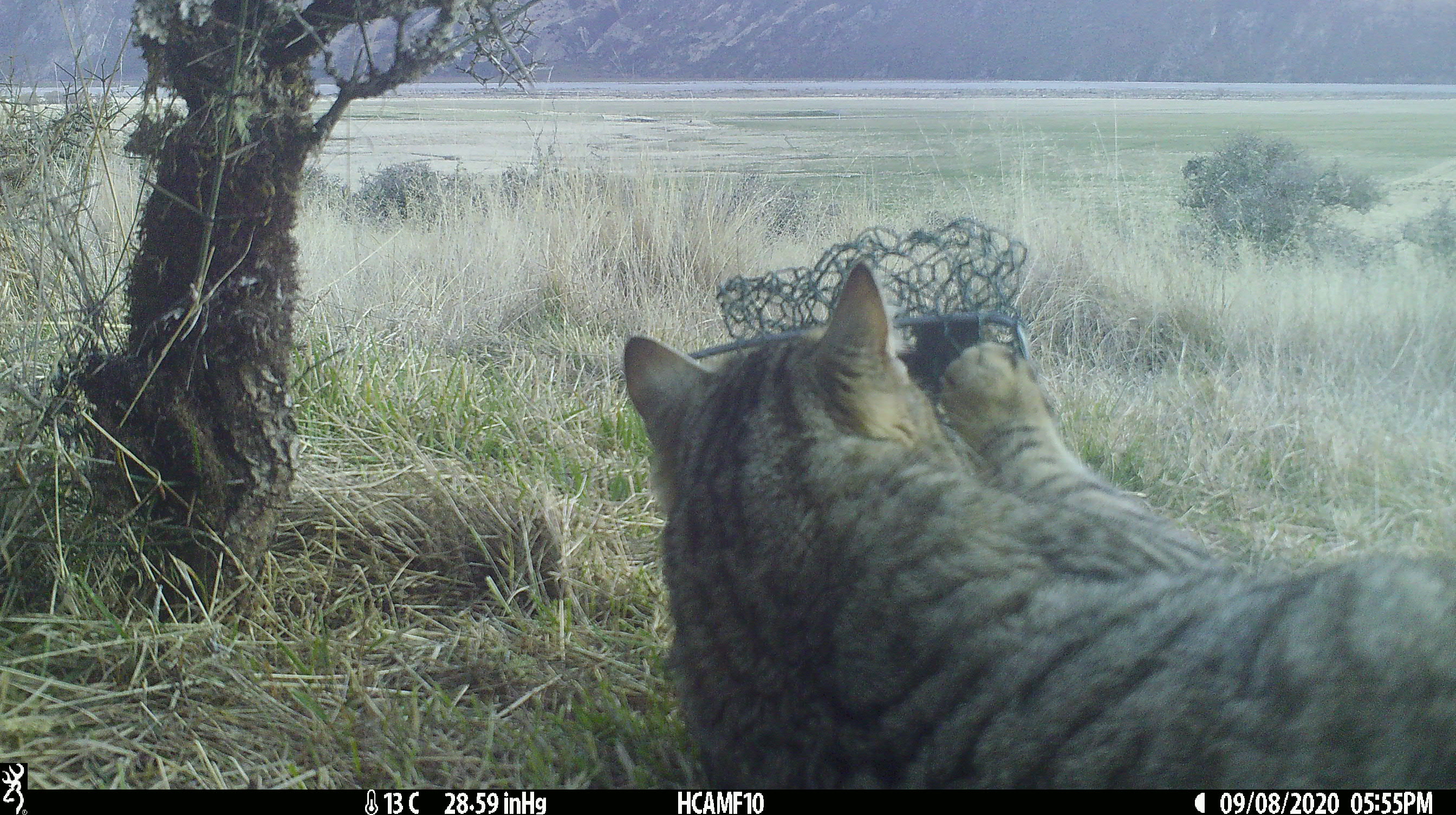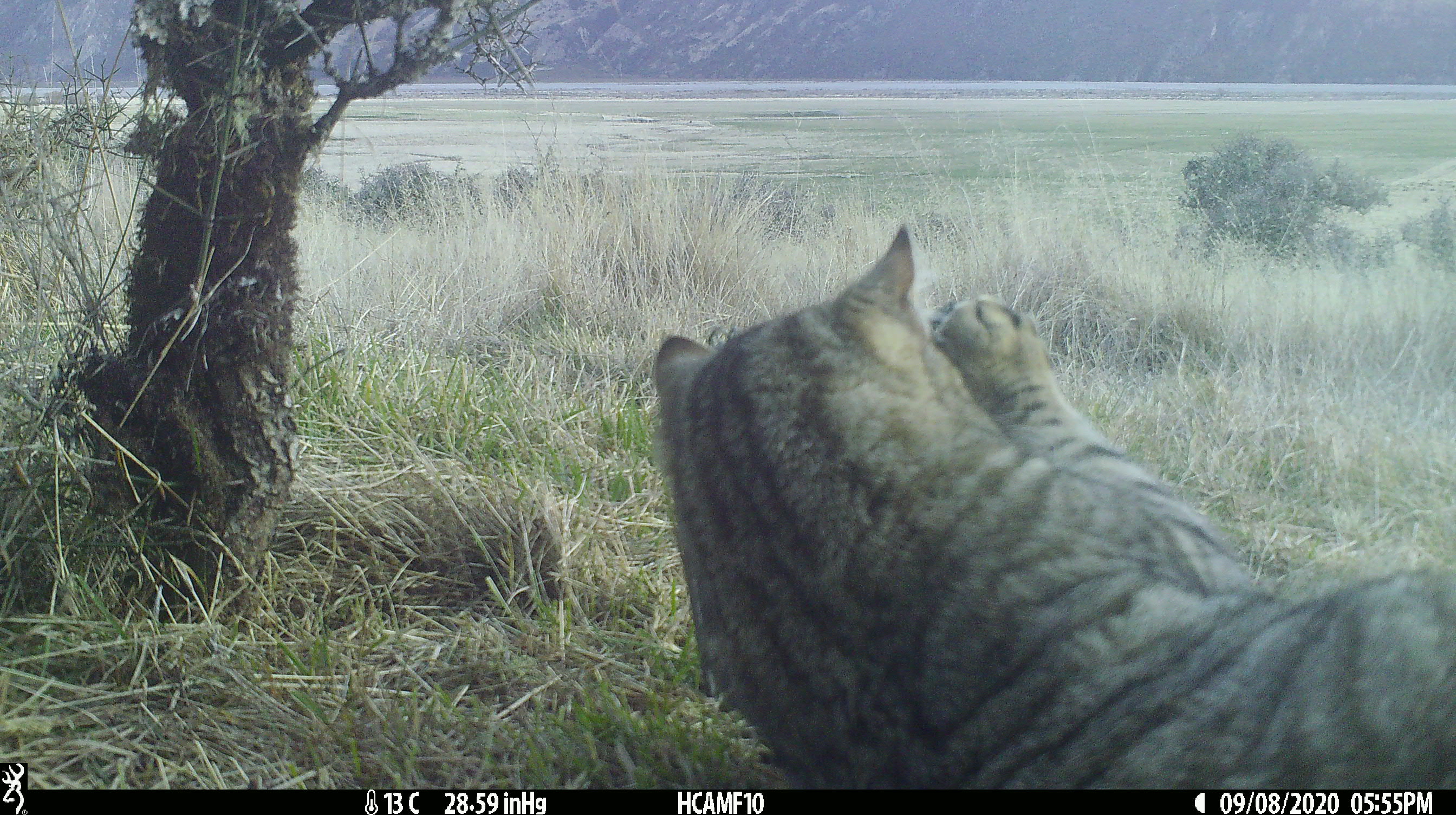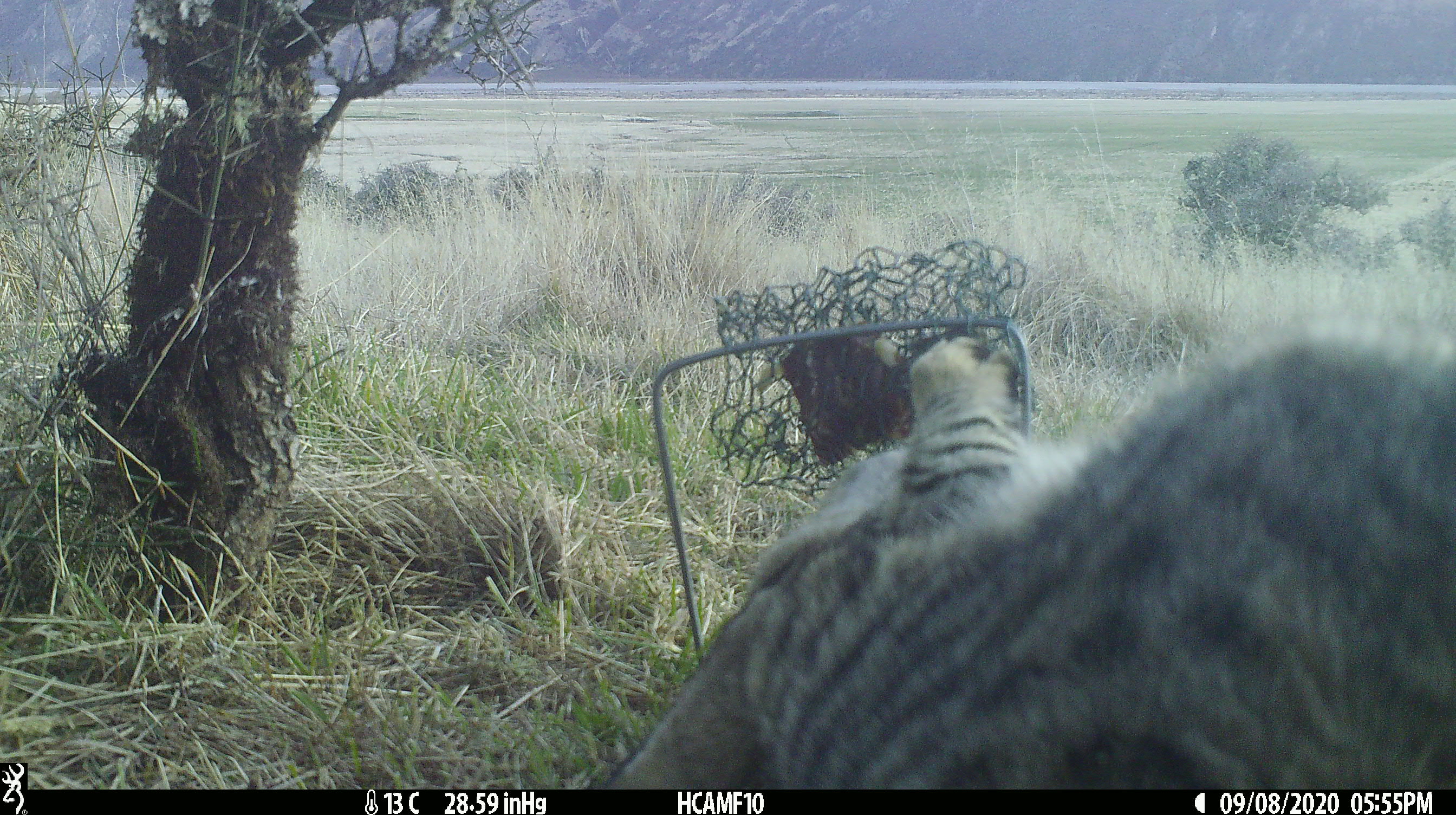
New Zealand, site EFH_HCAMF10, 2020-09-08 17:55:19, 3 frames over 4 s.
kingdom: Animalia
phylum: Chordata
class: Mammalia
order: Carnivora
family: Felidae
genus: Felis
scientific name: Felis catus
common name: domestic cat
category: cat